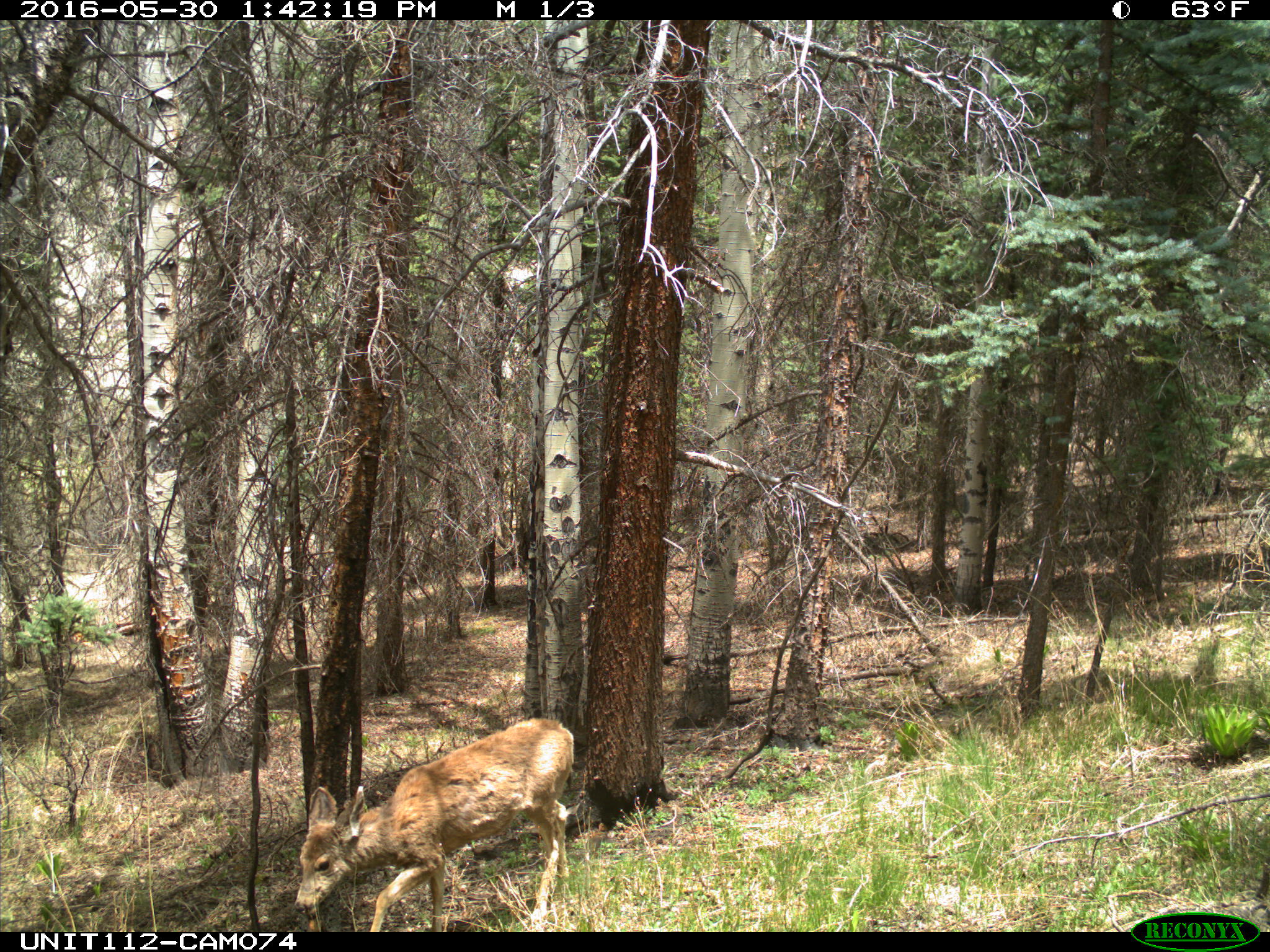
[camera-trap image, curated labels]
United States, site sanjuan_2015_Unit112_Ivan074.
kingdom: Animalia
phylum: Chordata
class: Mammalia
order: Artiodactyla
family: Cervidae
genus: Odocoileus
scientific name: Odocoileus hemionus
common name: mule deer